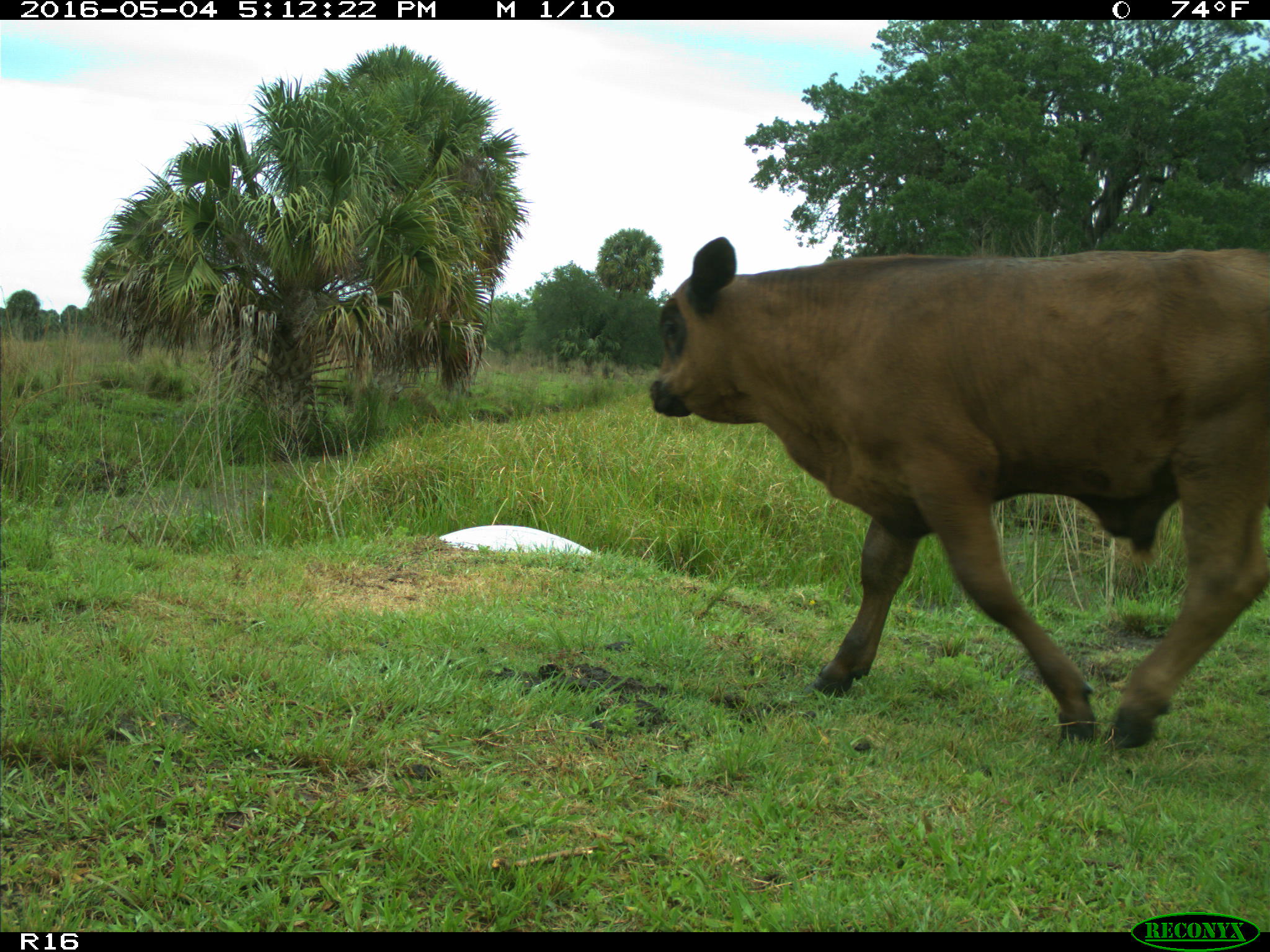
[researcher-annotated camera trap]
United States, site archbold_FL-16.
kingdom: Animalia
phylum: Chordata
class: Mammalia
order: Artiodactyla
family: Bovidae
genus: Bos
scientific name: Bos taurus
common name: domestic cow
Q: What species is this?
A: Bos taurus (domestic cow).